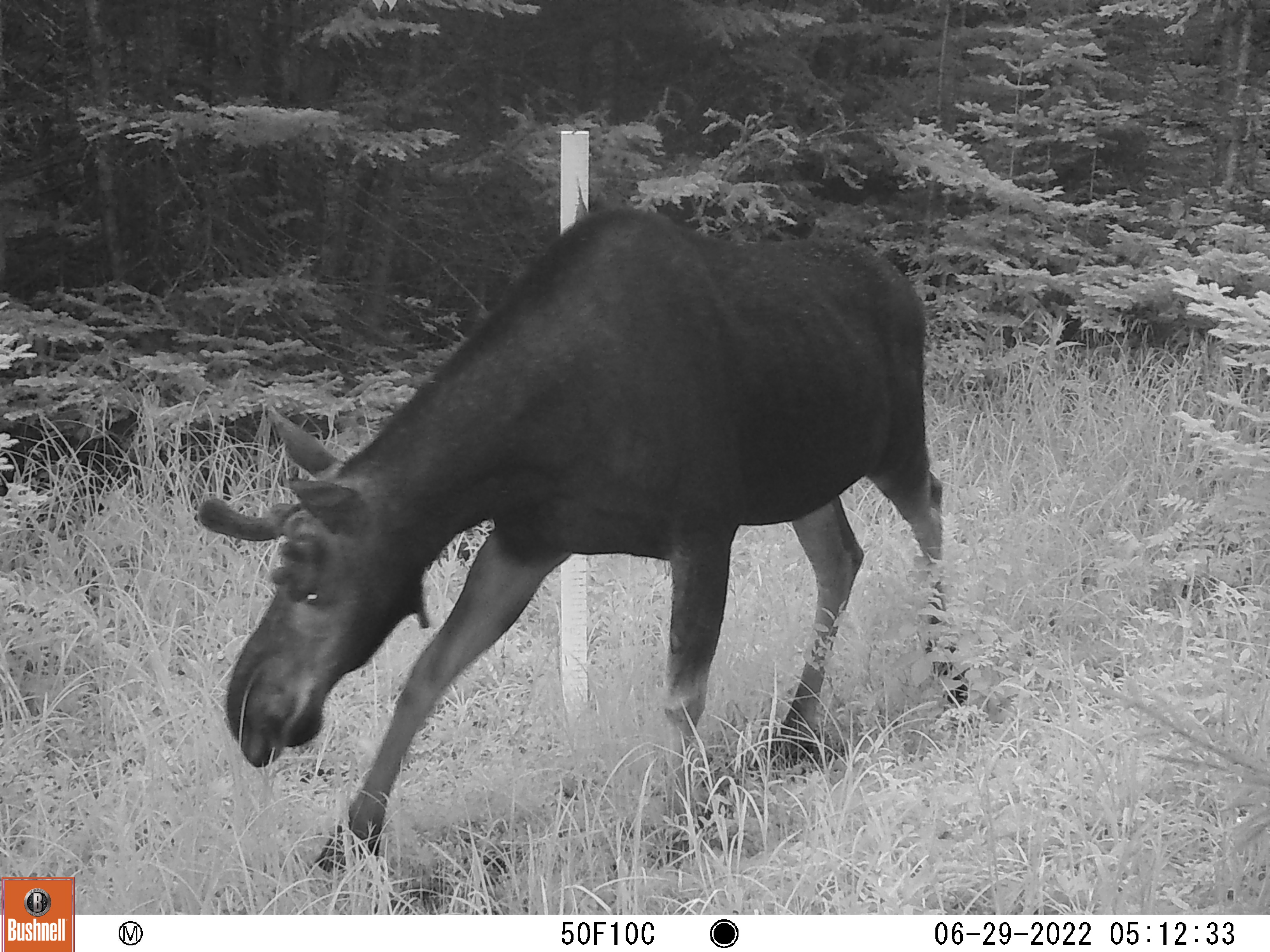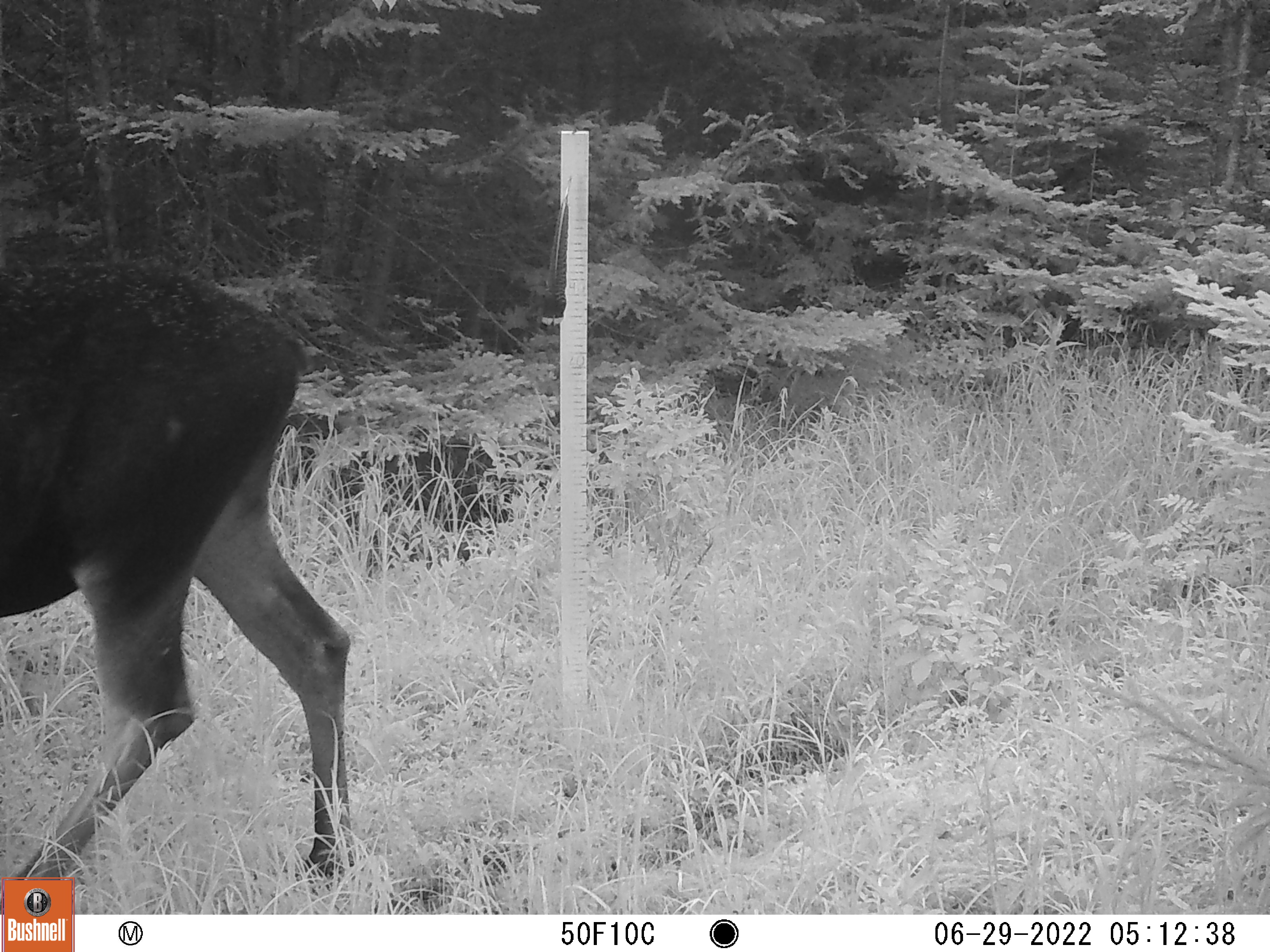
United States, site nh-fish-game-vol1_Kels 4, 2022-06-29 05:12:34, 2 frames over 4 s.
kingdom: Animalia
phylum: Chordata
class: Mammalia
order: Artiodactyla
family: Cervidae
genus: Alces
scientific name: Alces alces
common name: moose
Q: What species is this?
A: Moose (Alces alces).